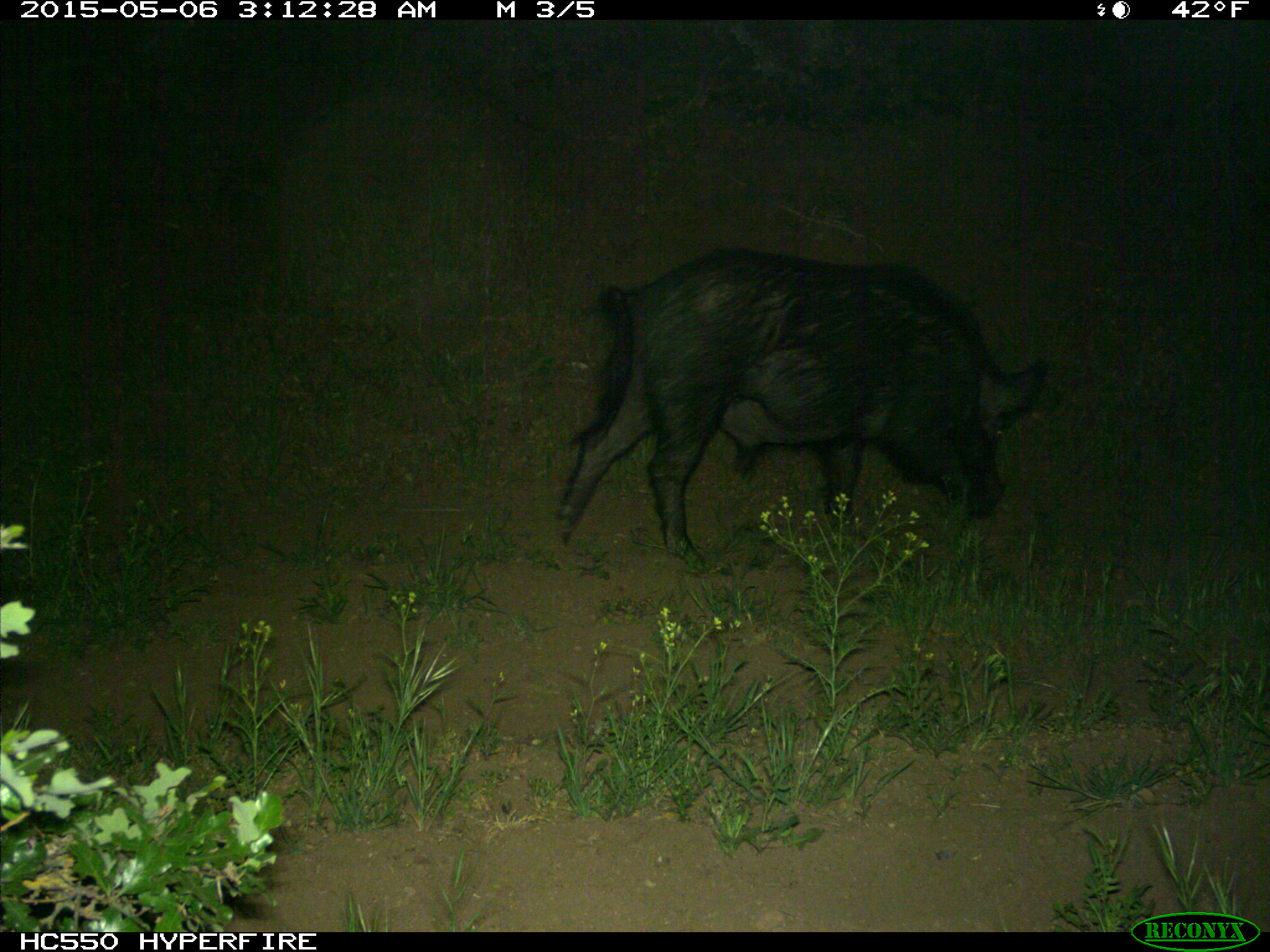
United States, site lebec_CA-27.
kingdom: Animalia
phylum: Chordata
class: Mammalia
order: Artiodactyla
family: Suidae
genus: Sus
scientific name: Sus scrofa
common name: wild boar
Sus scrofa (wild boar).